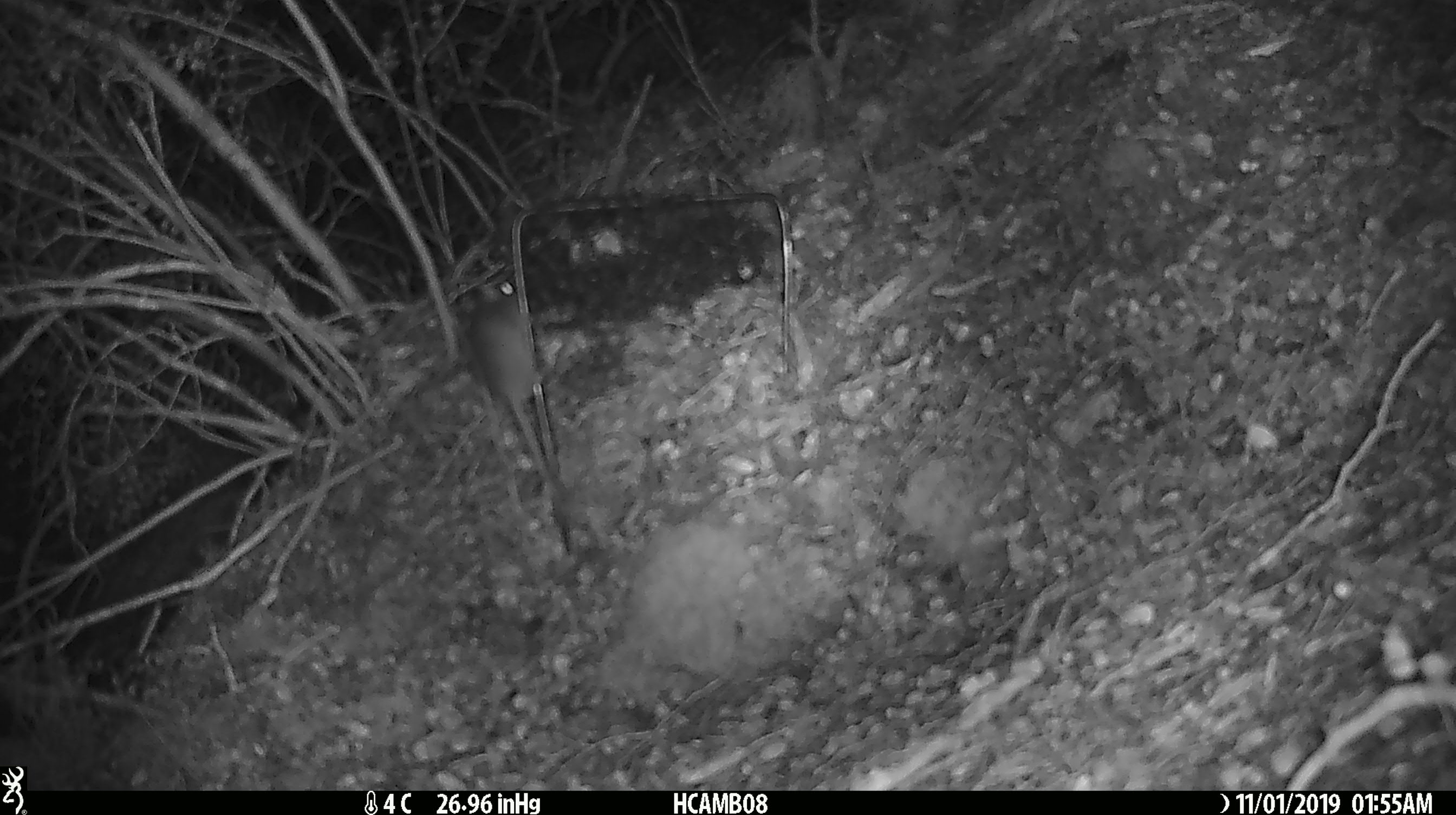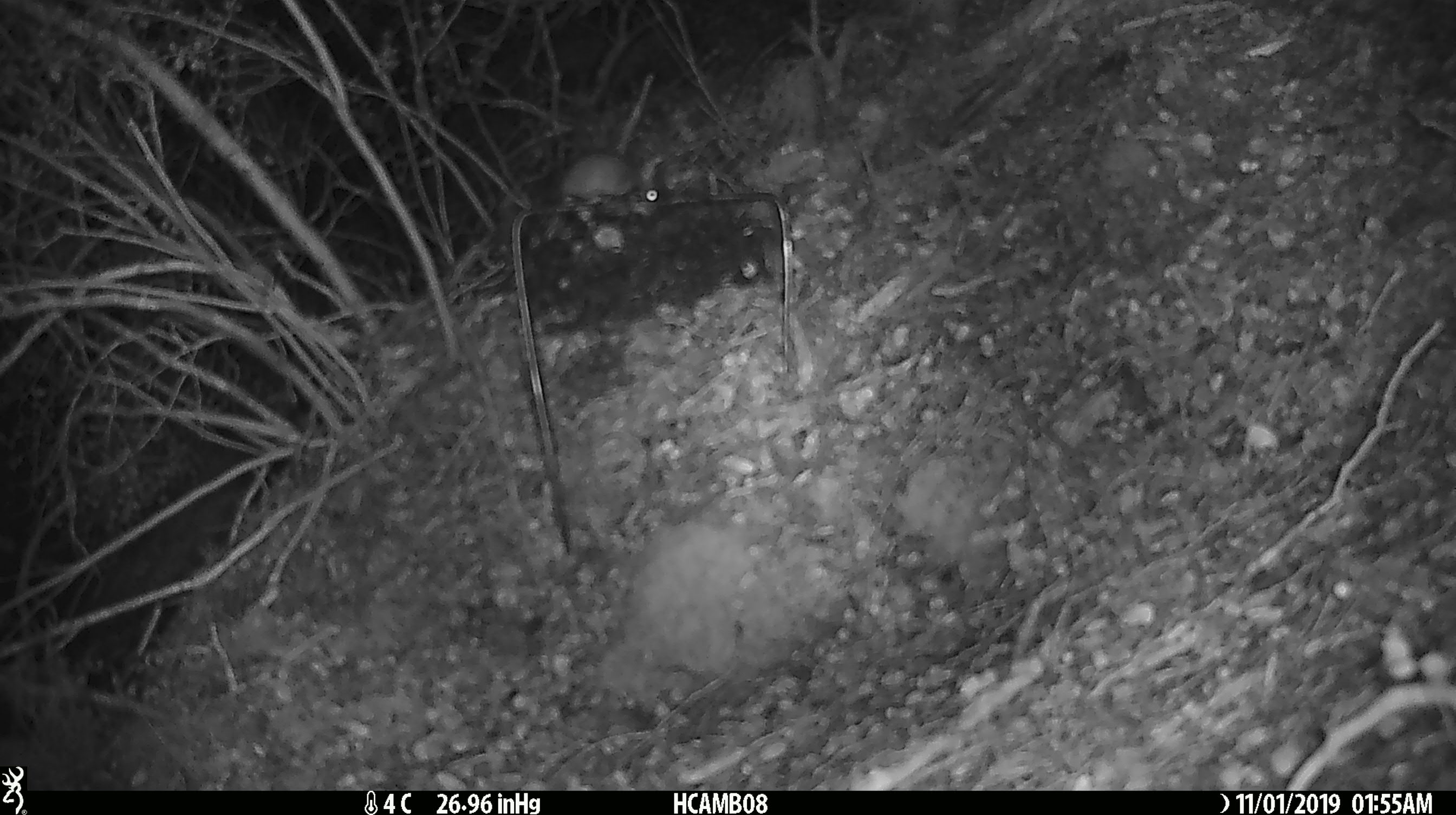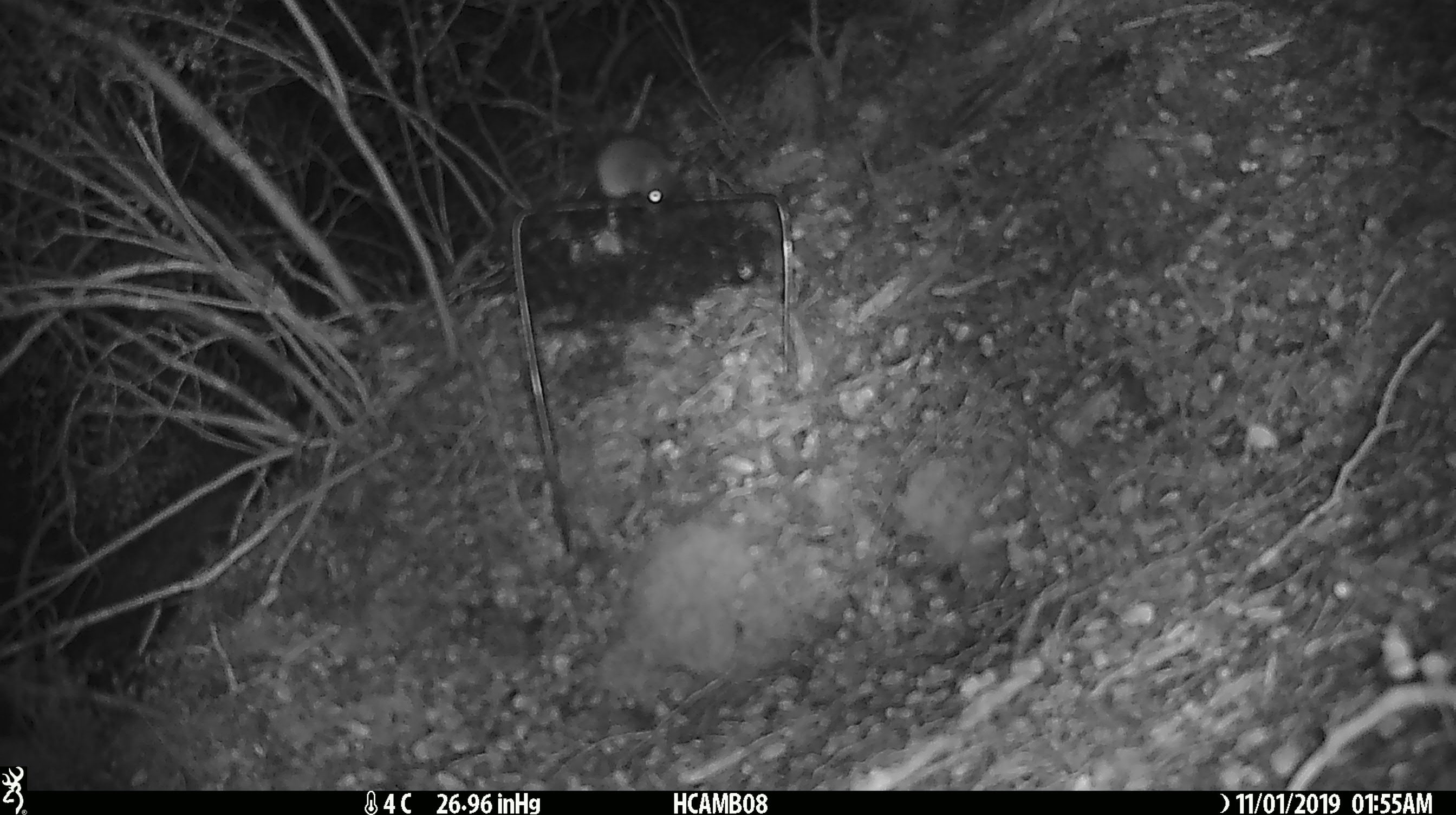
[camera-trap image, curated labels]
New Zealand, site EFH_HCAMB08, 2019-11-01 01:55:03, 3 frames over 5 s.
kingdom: Animalia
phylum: Chordata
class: Mammalia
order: Rodentia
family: Muridae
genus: Mus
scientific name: Mus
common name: mouse